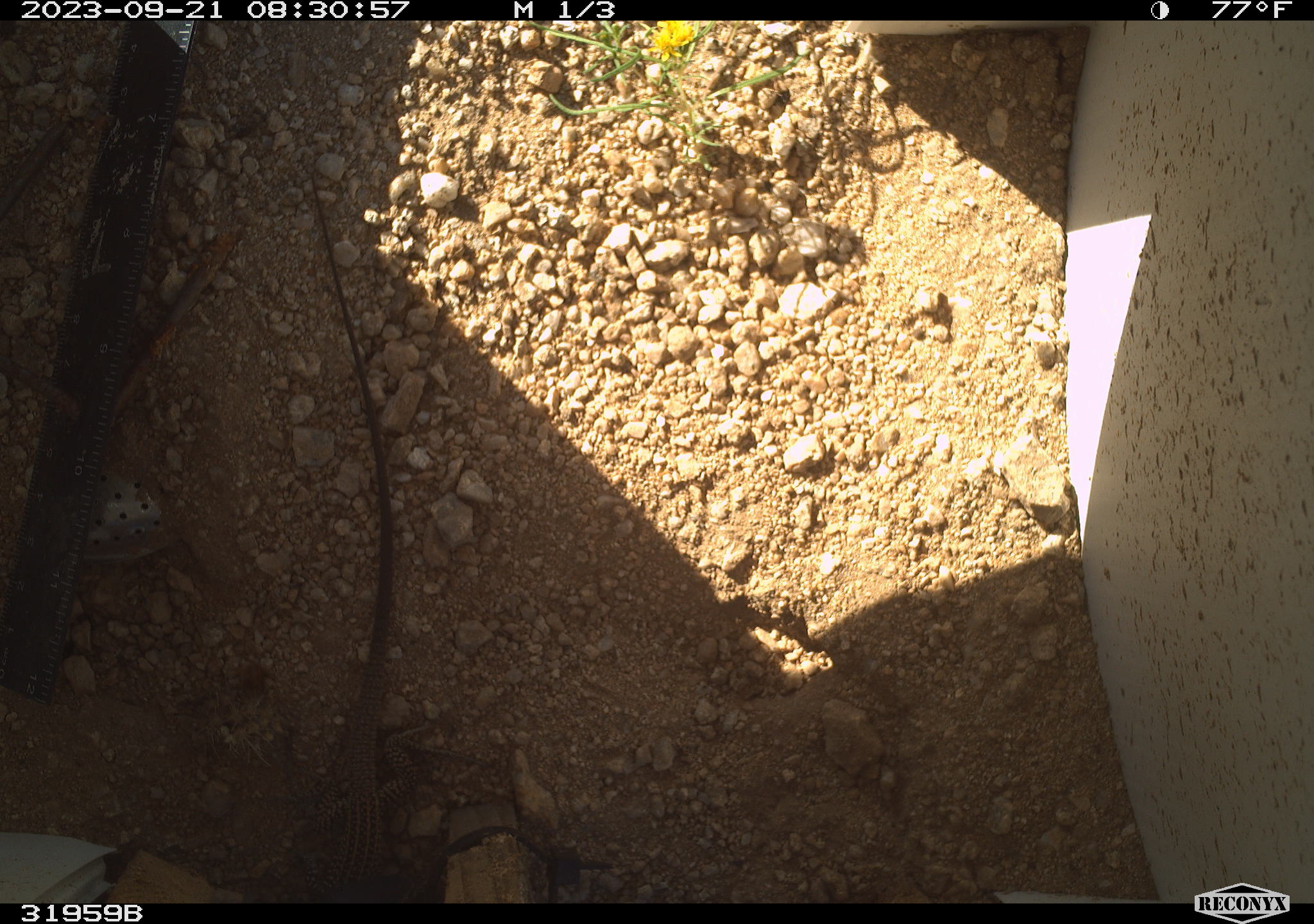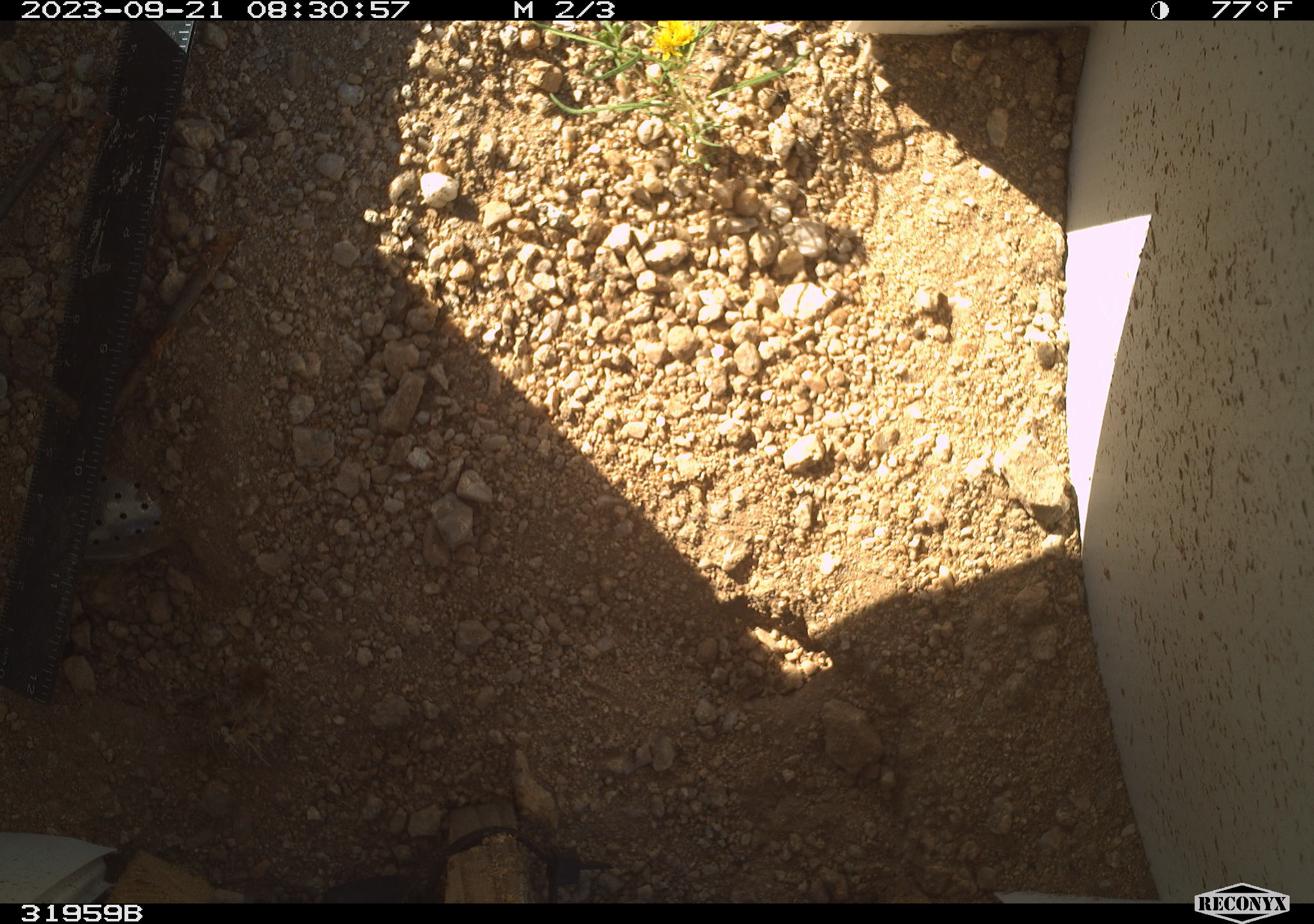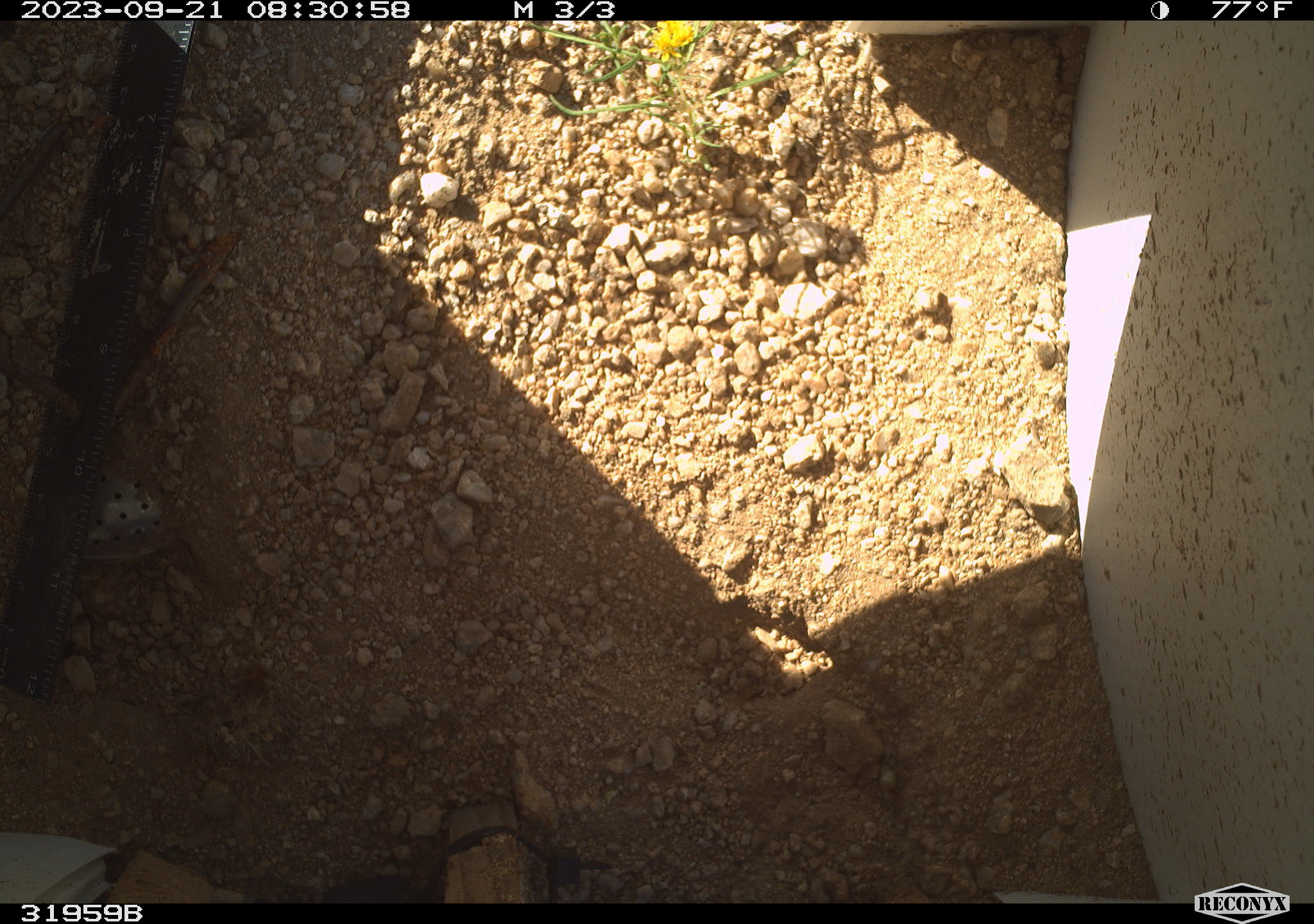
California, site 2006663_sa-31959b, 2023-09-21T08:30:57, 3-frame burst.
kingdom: Animalia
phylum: Chordata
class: Reptilia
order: Squamata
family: Teiidae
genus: Aspidoscelis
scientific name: Aspidoscelis tigris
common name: western whiptail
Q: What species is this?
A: Western whiptail (Aspidoscelis tigris).